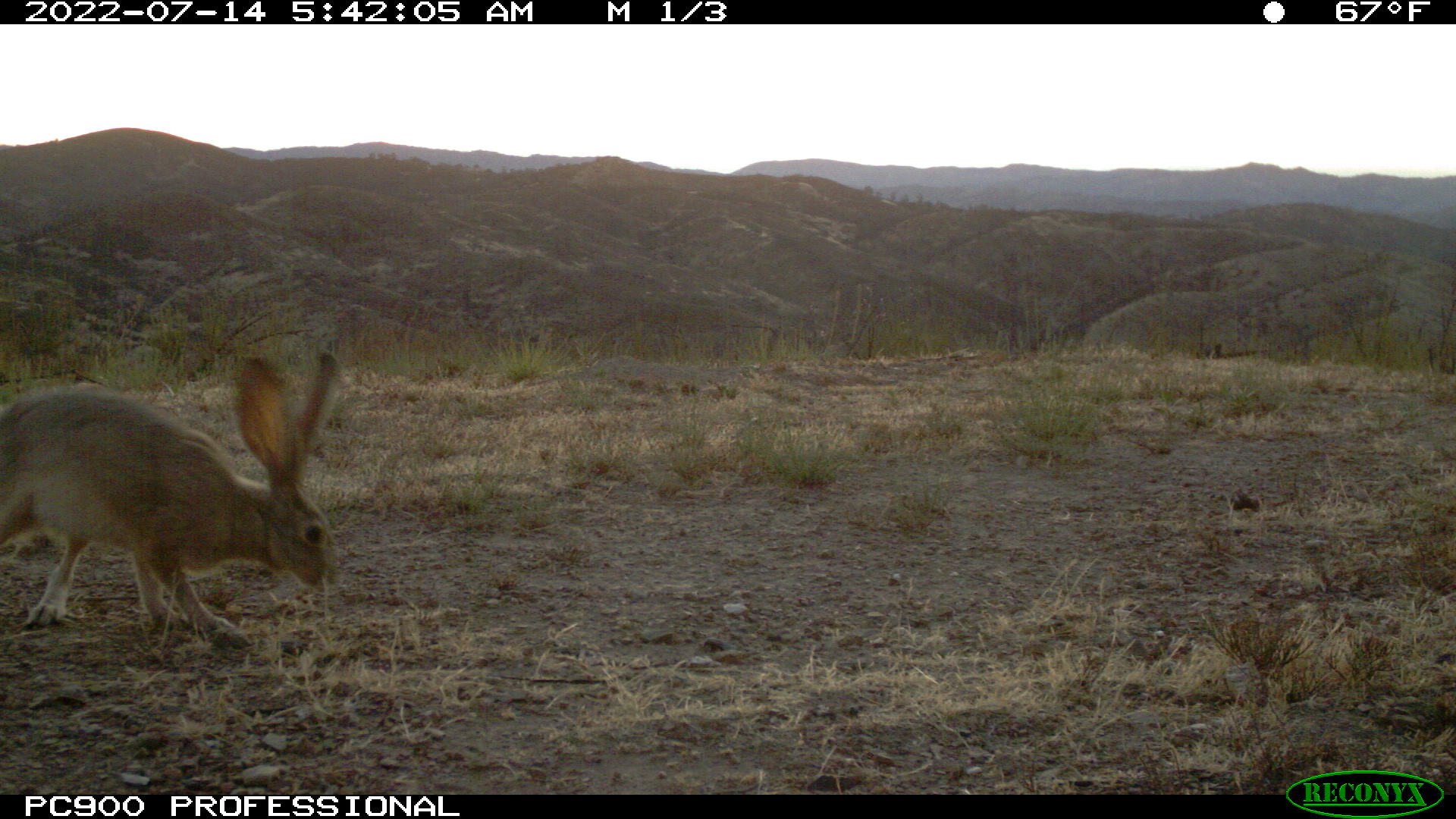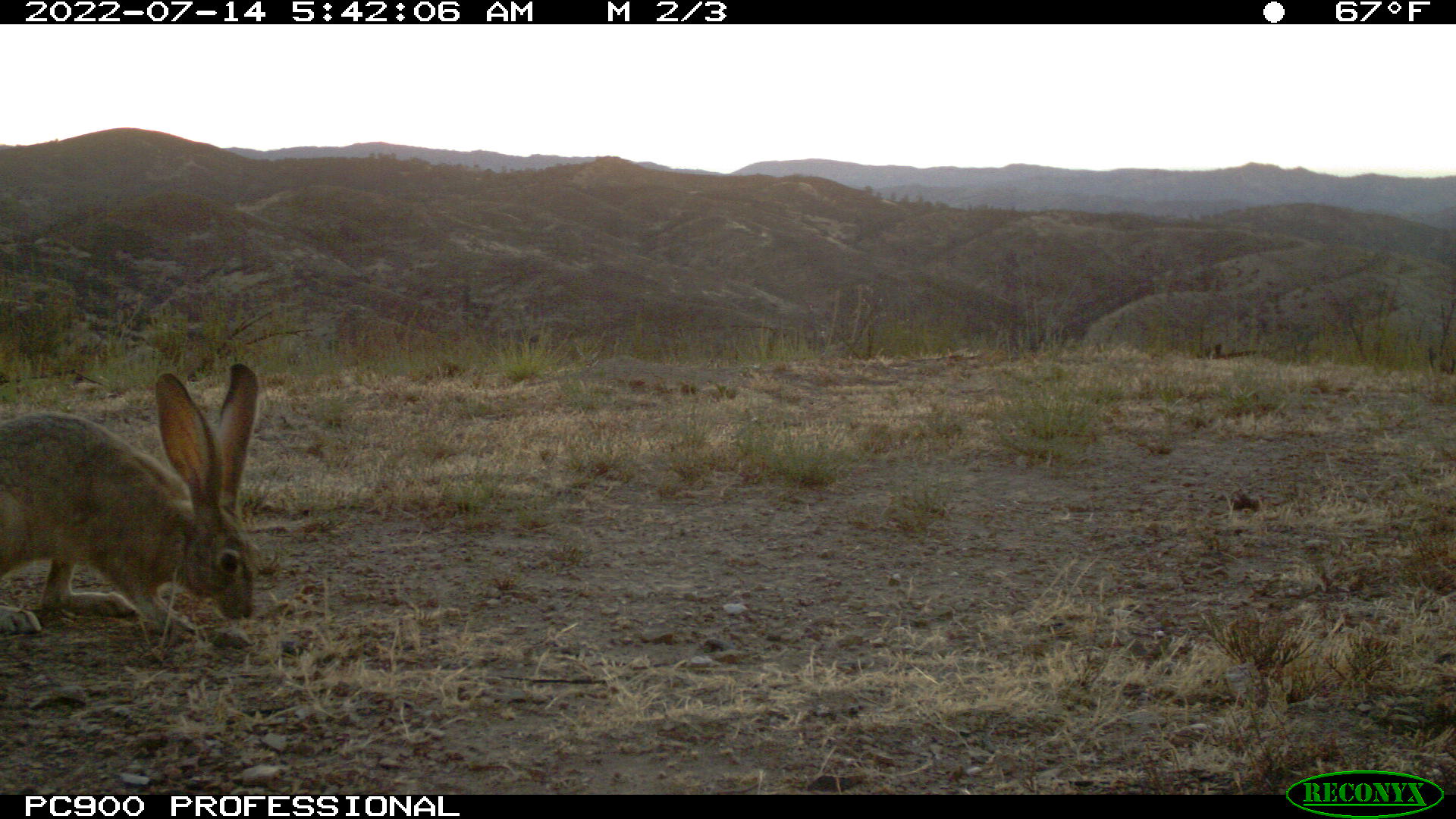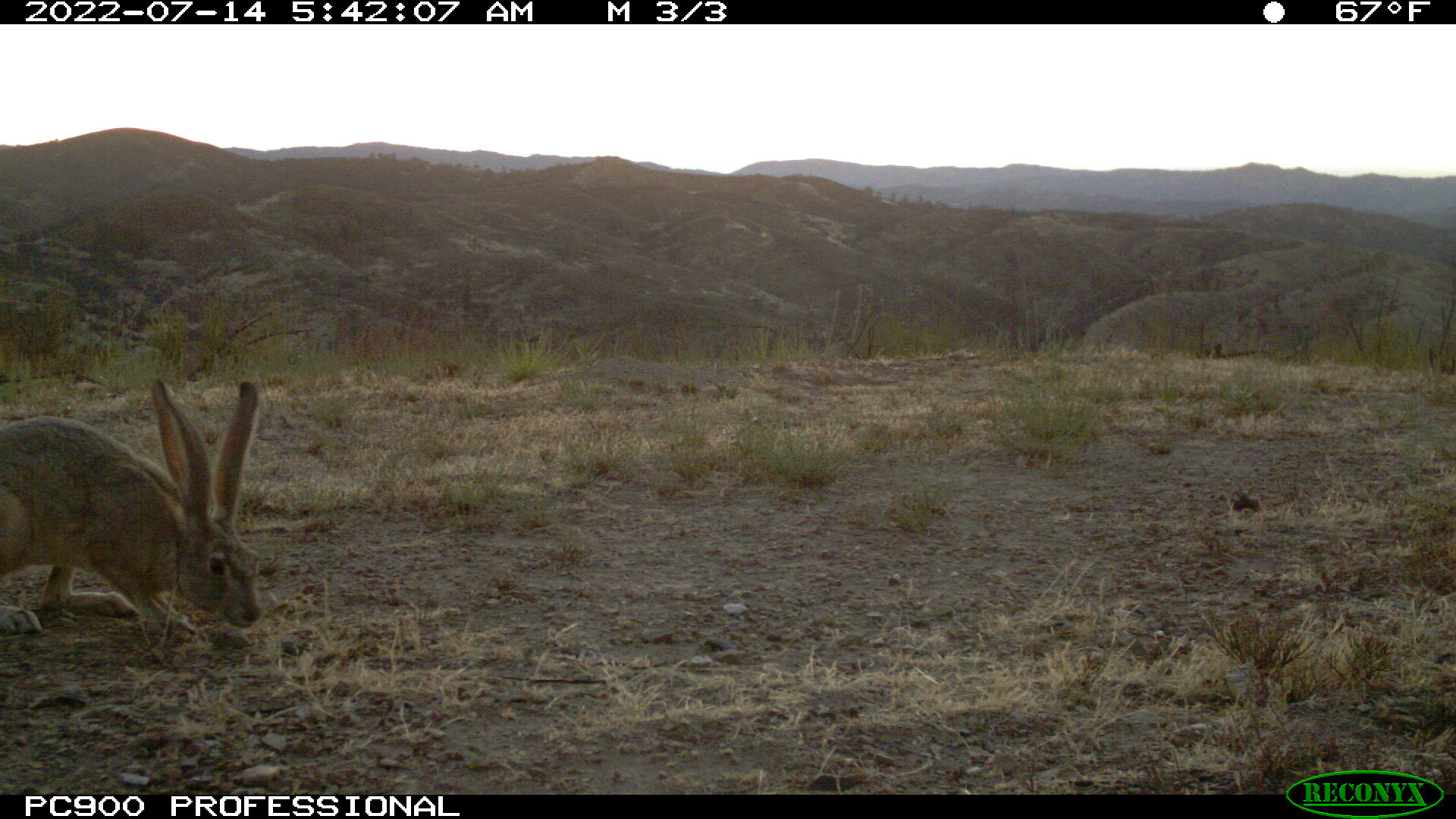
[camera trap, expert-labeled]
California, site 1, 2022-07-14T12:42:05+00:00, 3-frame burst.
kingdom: Animalia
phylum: Chordata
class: Mammalia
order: Lagomorpha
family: Leporidae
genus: Lepus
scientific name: Lepus californicus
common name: black-tailed jackrabbit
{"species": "black-tailed jackrabbit (Lepus californicus)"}